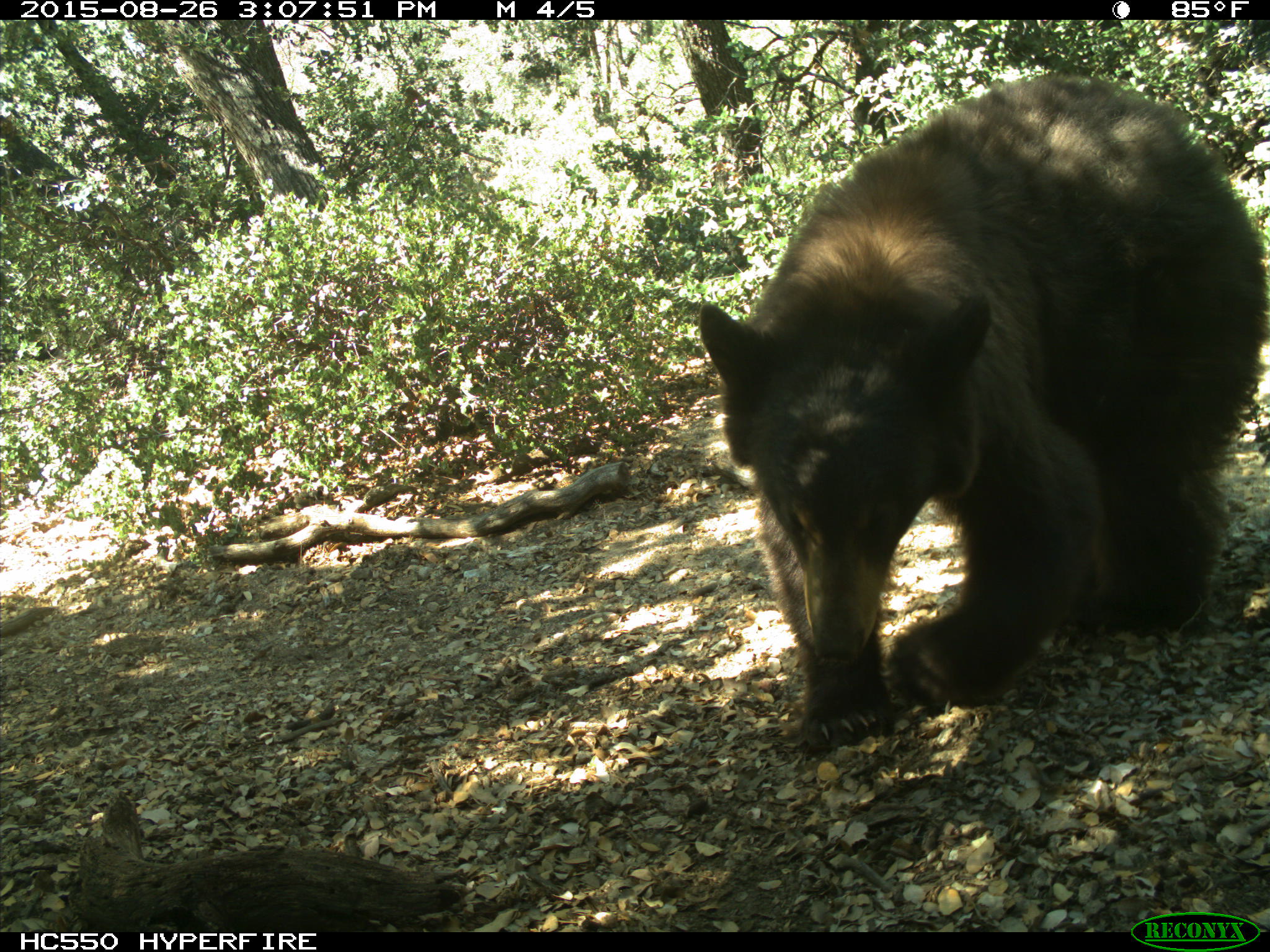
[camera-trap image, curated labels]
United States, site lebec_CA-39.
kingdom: Animalia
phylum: Chordata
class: Mammalia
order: Carnivora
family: Ursidae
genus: Ursus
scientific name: Ursus americanus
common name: american black bear